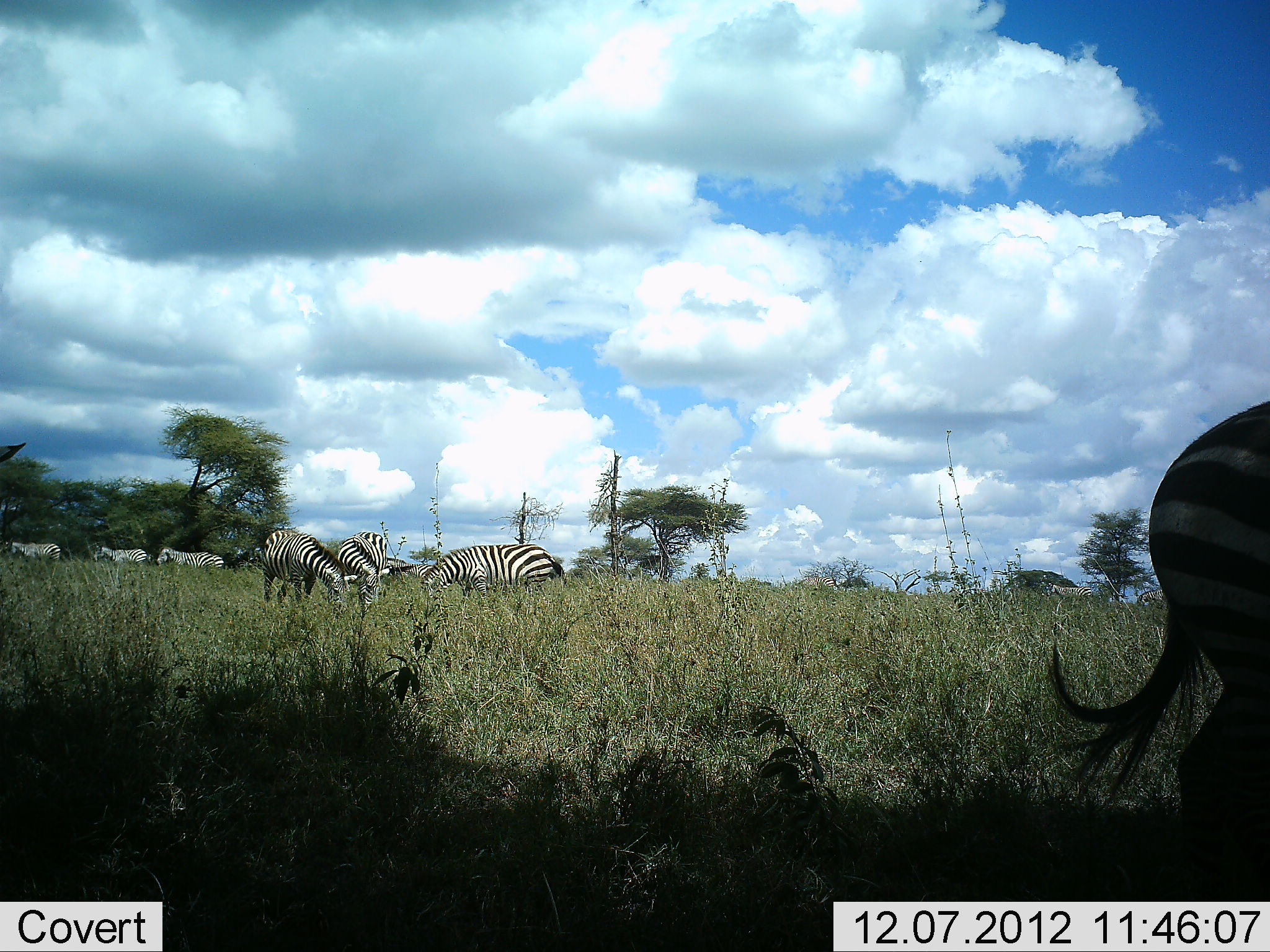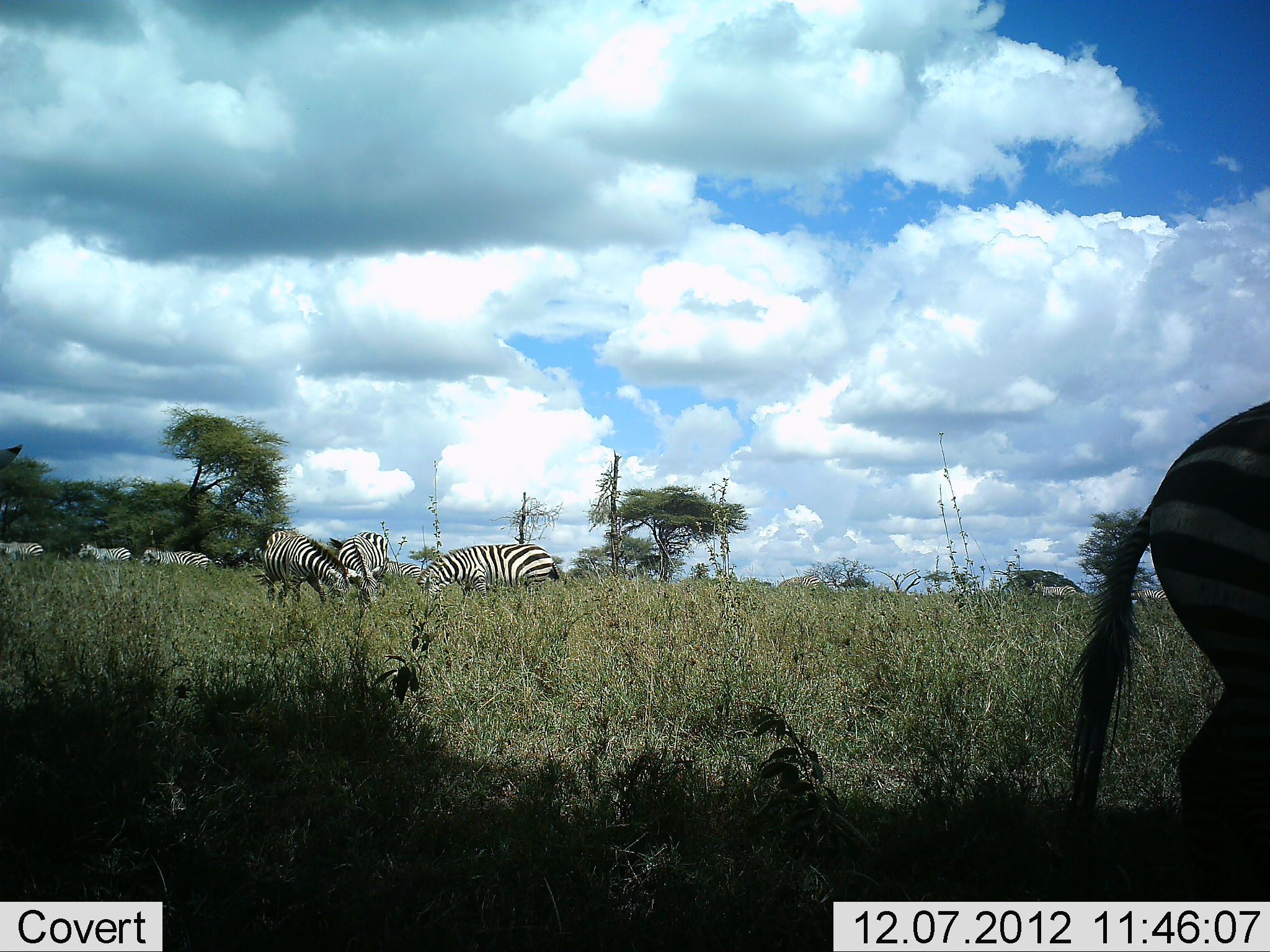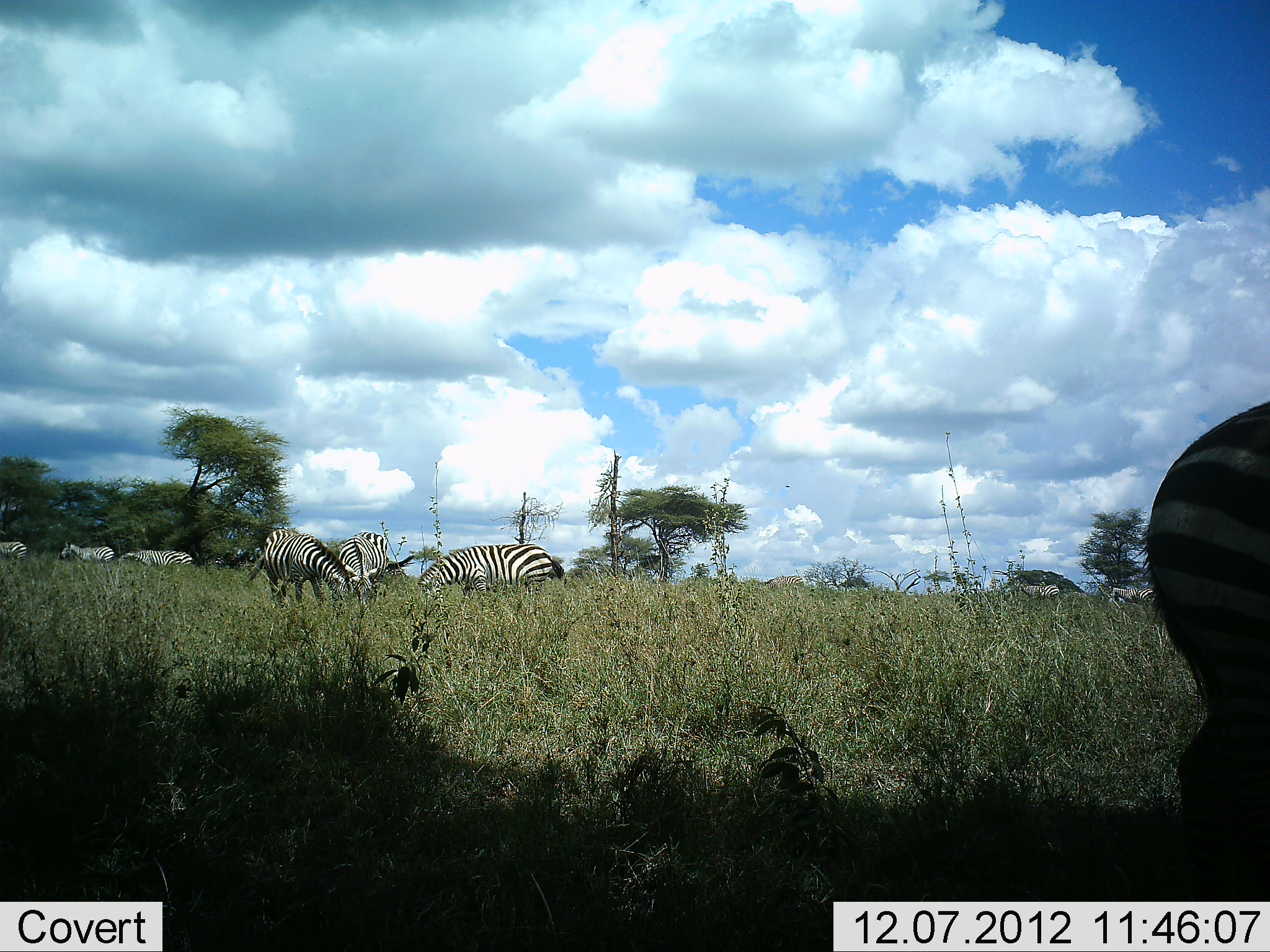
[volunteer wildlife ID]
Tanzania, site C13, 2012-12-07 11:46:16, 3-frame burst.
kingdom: Animalia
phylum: Chordata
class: Mammalia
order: Perissodactyla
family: Equidae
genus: Equus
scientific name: Equus quagga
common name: plains zebra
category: zebra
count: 10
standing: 45%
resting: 0%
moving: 73%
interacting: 0%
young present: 0%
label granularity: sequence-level